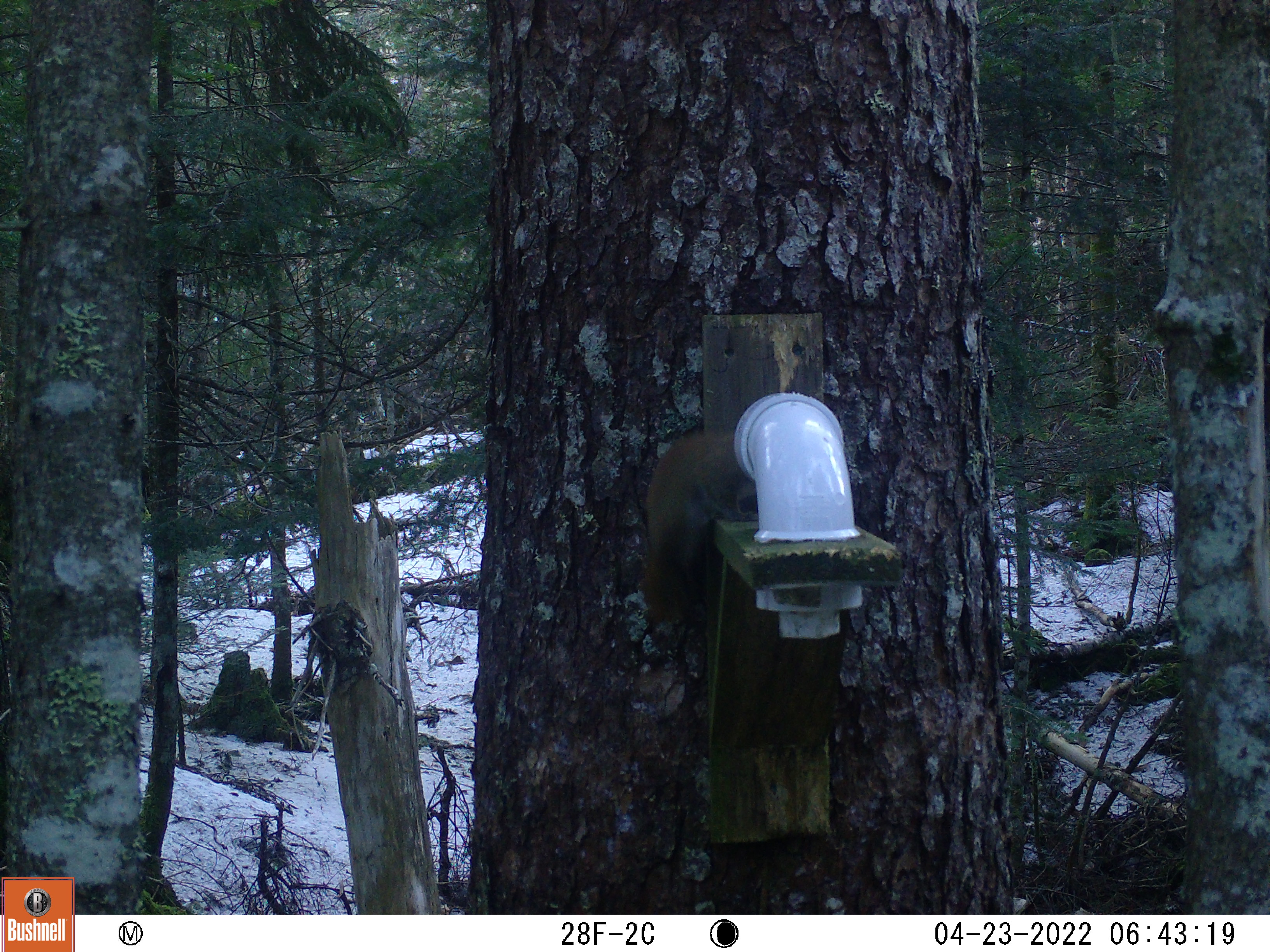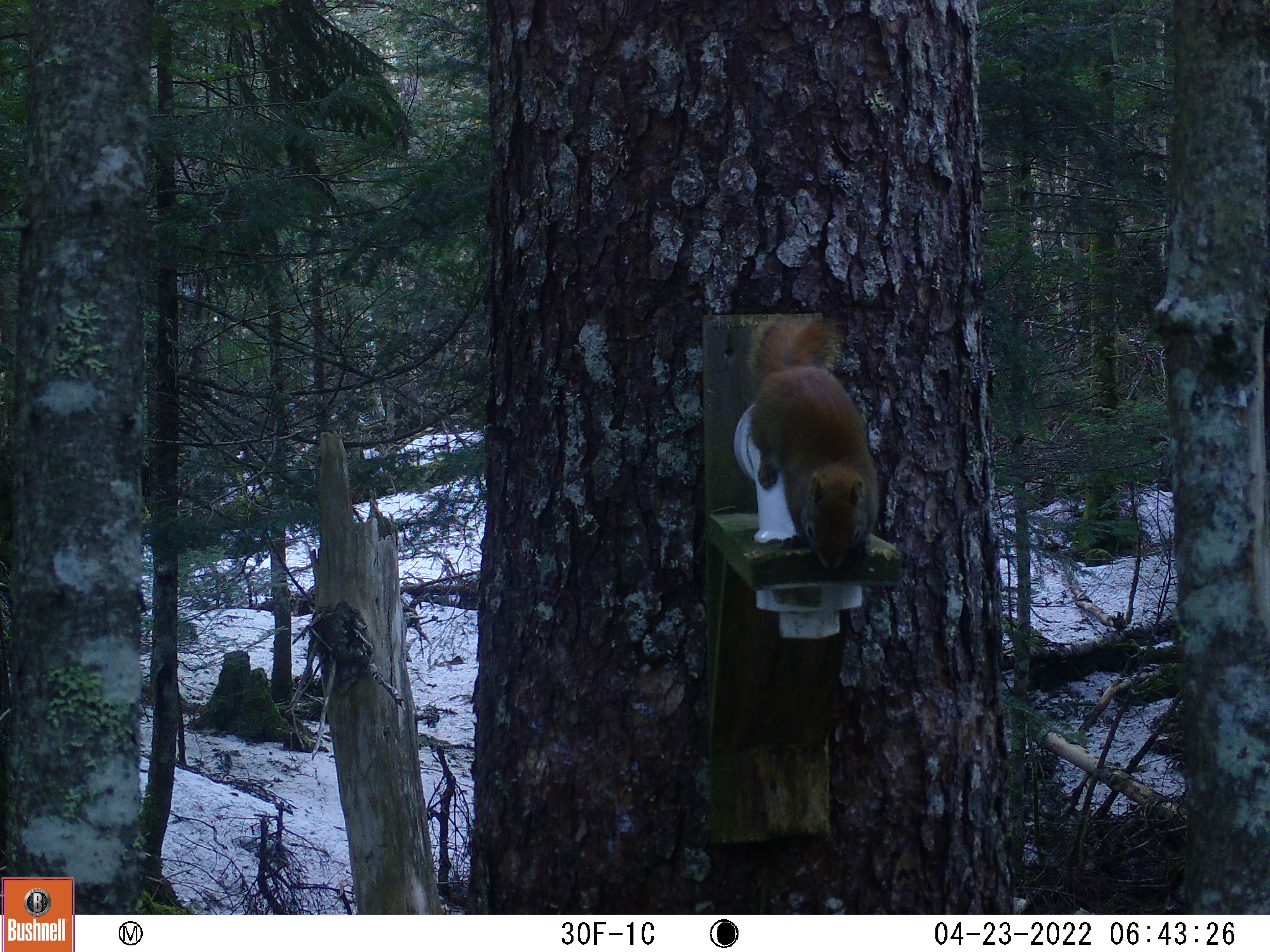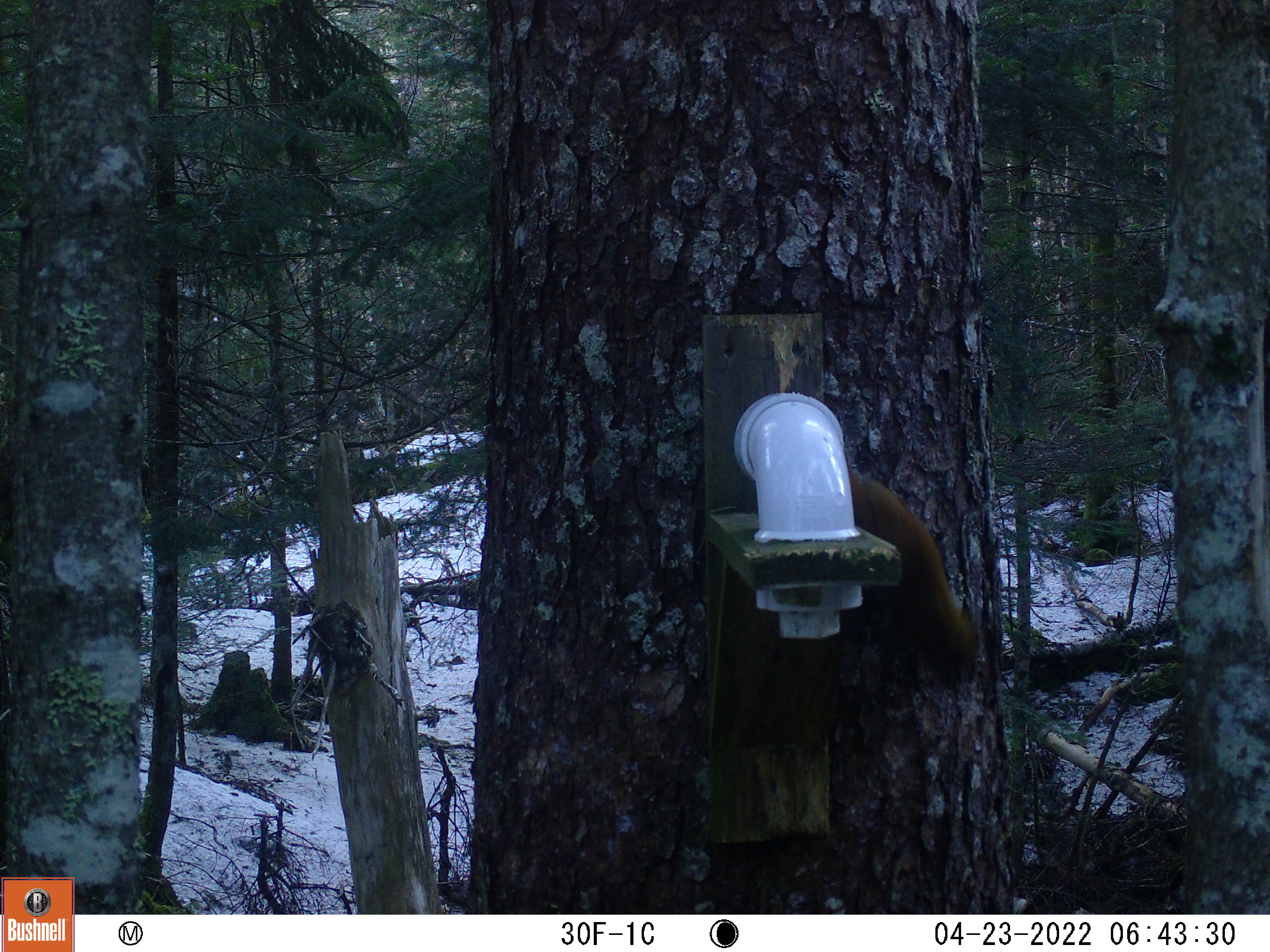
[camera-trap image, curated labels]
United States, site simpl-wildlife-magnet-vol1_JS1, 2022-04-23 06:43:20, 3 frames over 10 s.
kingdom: Animalia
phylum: Chordata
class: Mammalia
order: Rodentia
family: Sciuridae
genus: Tamiasciurus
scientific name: Tamiasciurus hudsonicus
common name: red squirrel